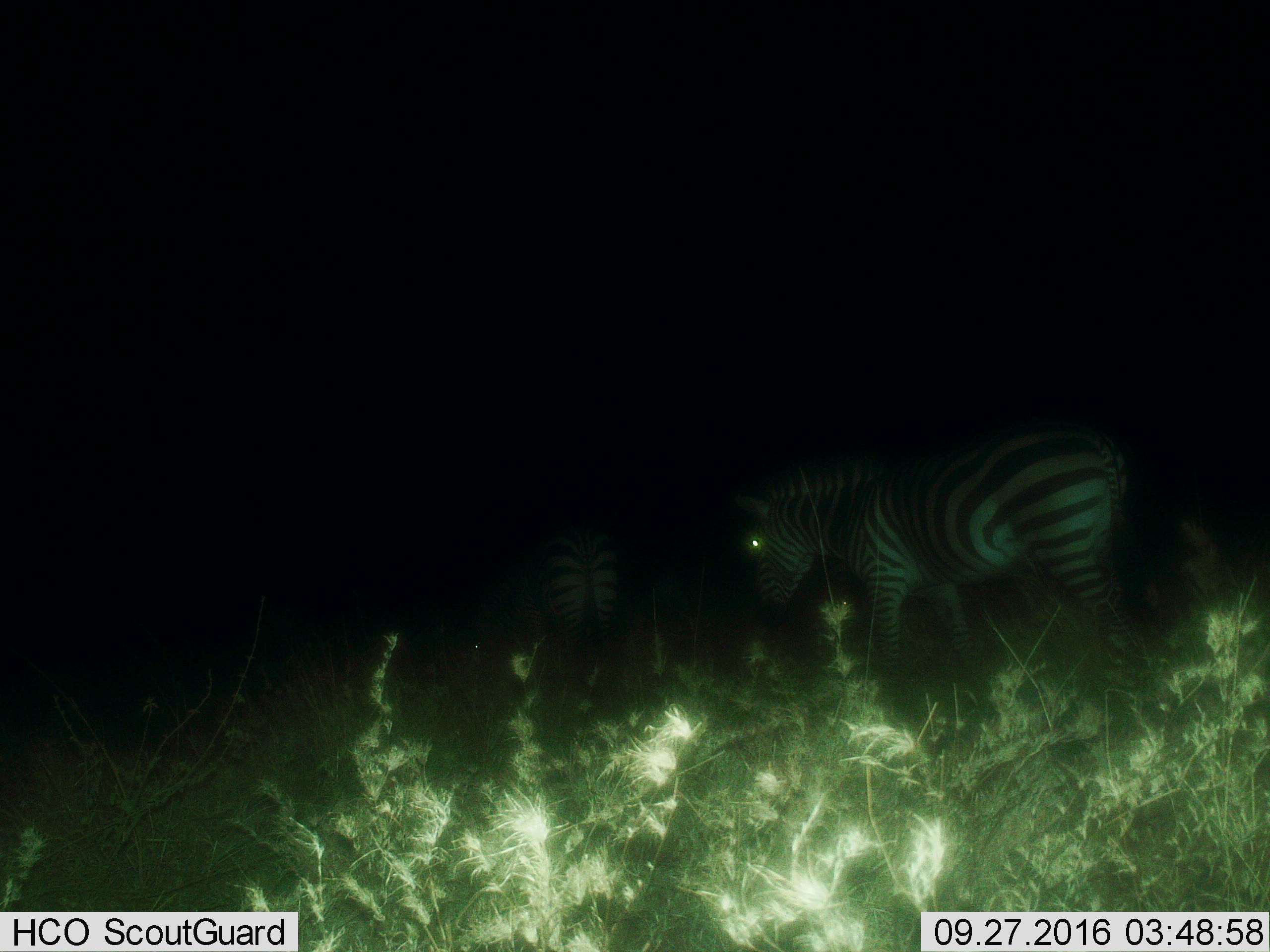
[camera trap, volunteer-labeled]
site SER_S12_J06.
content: unidentified animal